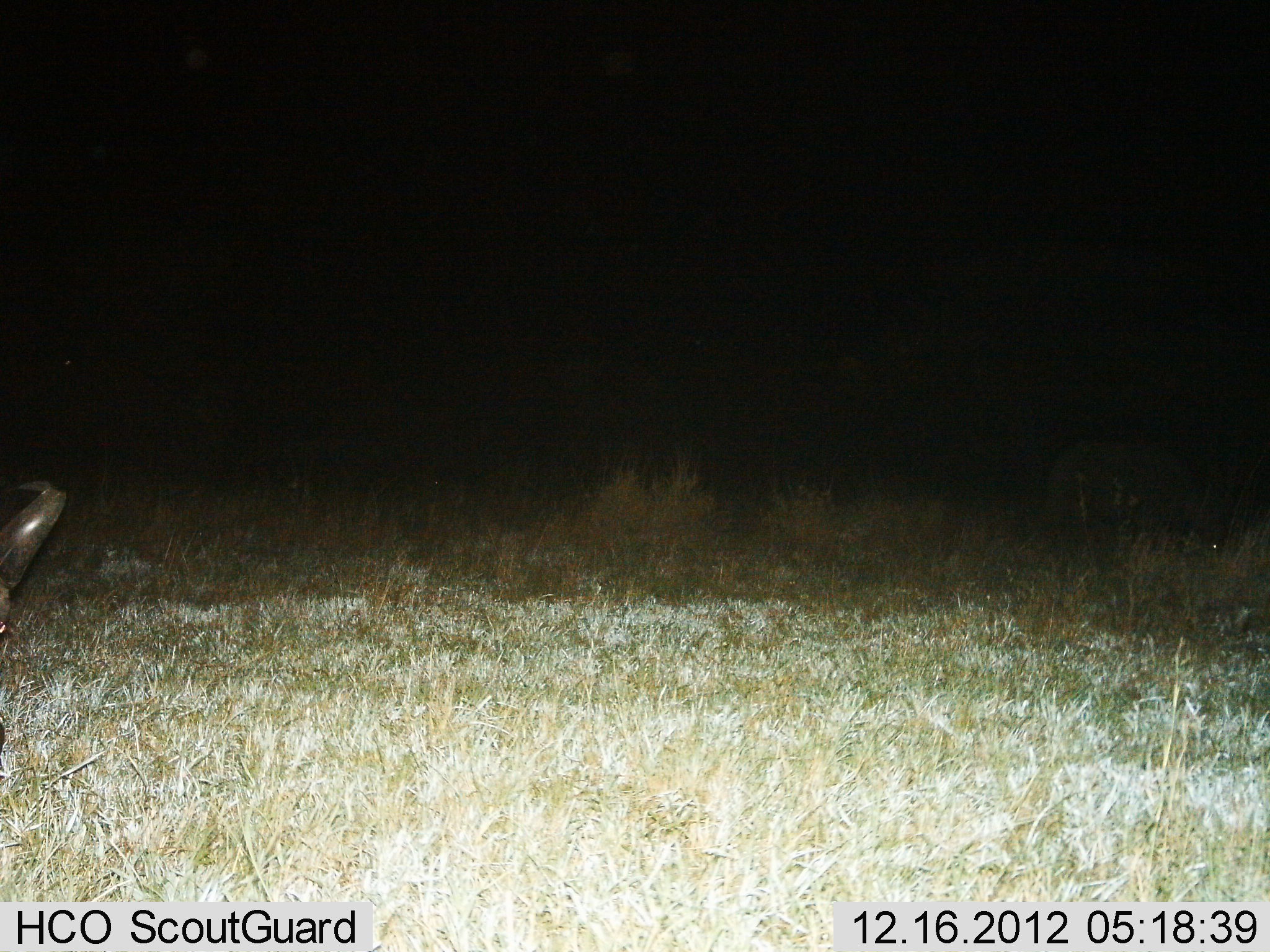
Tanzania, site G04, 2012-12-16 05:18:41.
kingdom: Animalia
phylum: Chordata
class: Mammalia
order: Artiodactyla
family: Bovidae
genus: Connochaetes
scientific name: Connochaetes taurinus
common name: blue wildebeest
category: wildebeest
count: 1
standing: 0%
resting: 67%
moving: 0%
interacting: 0%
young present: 0%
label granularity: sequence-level